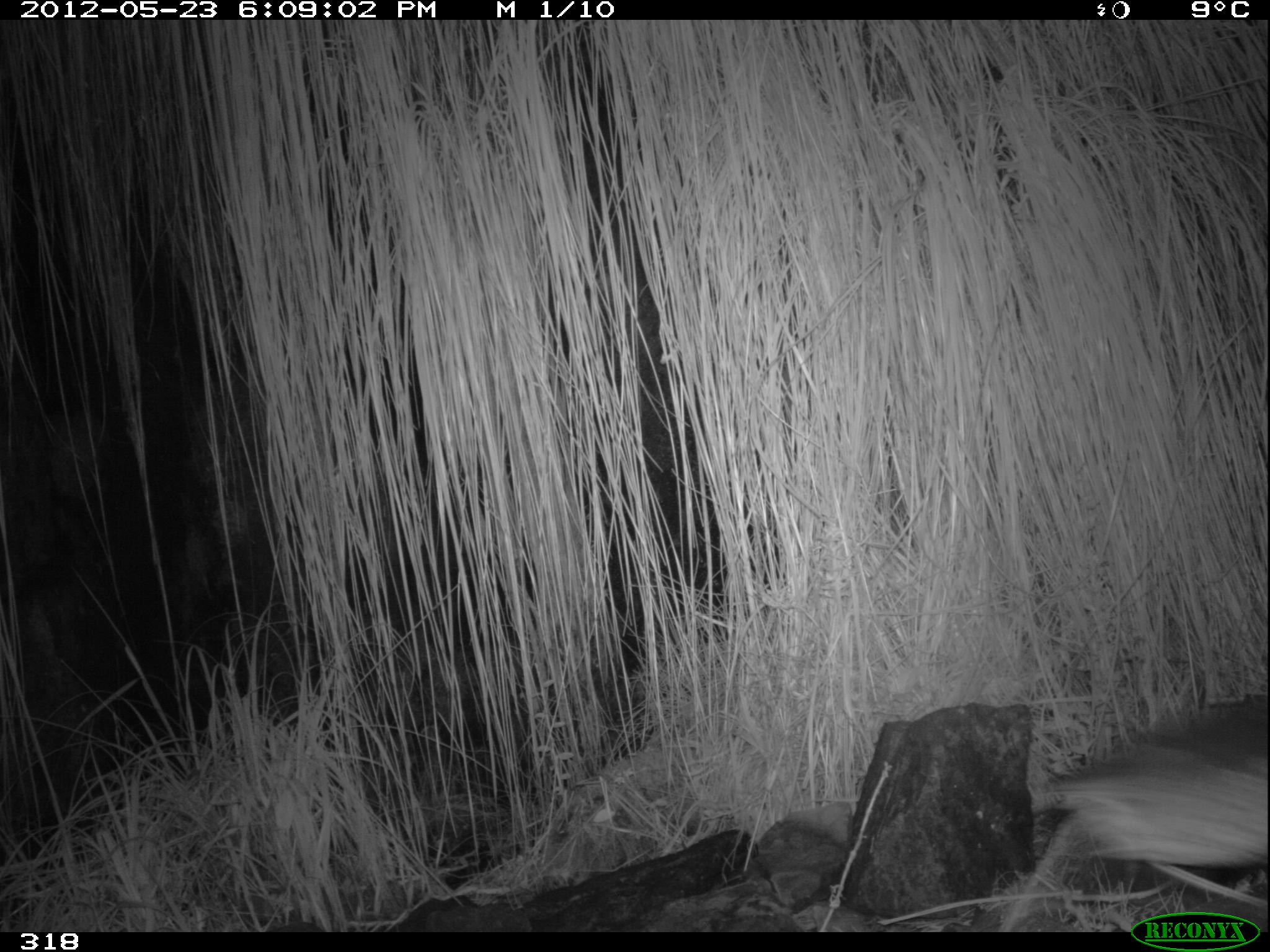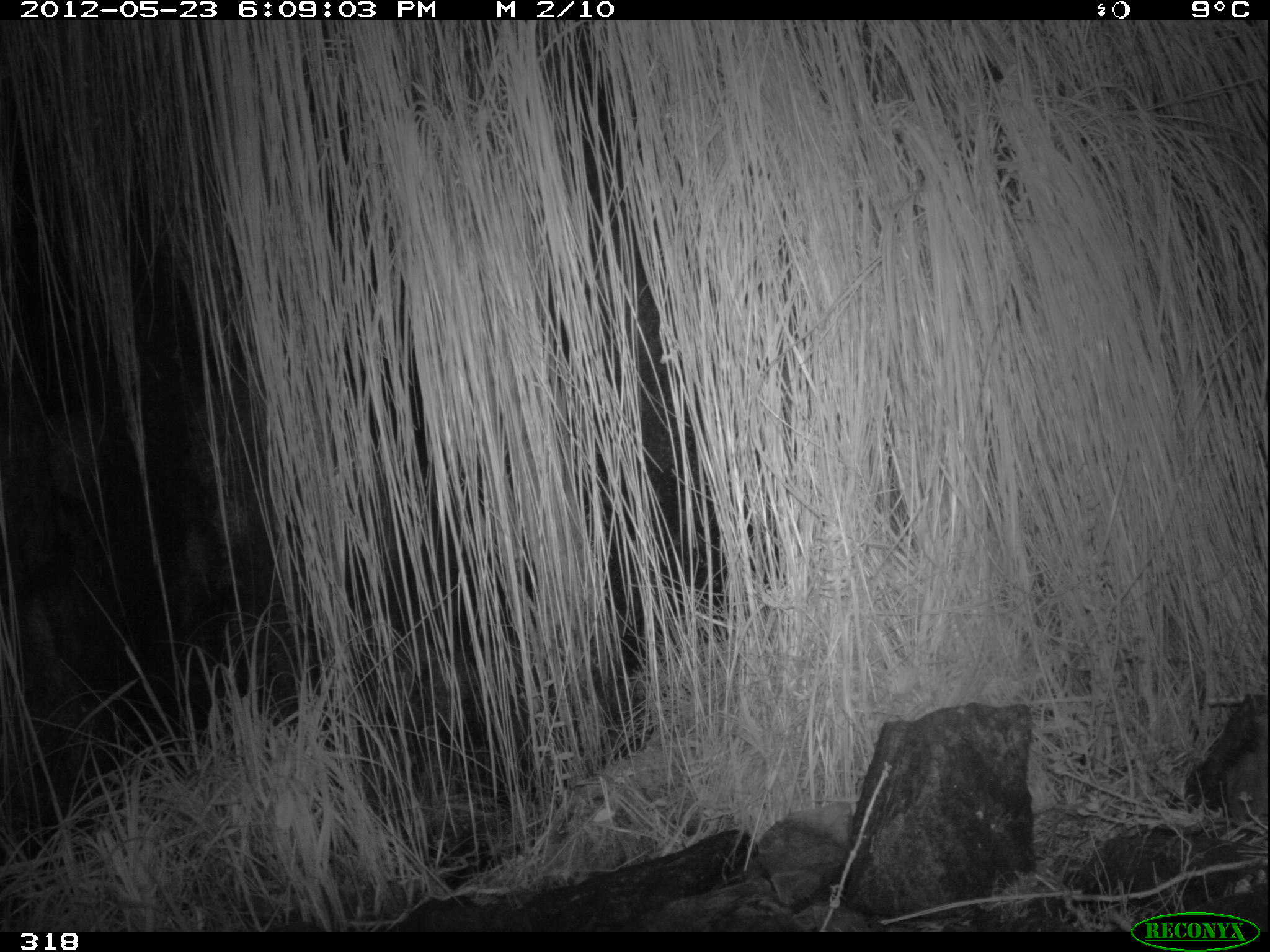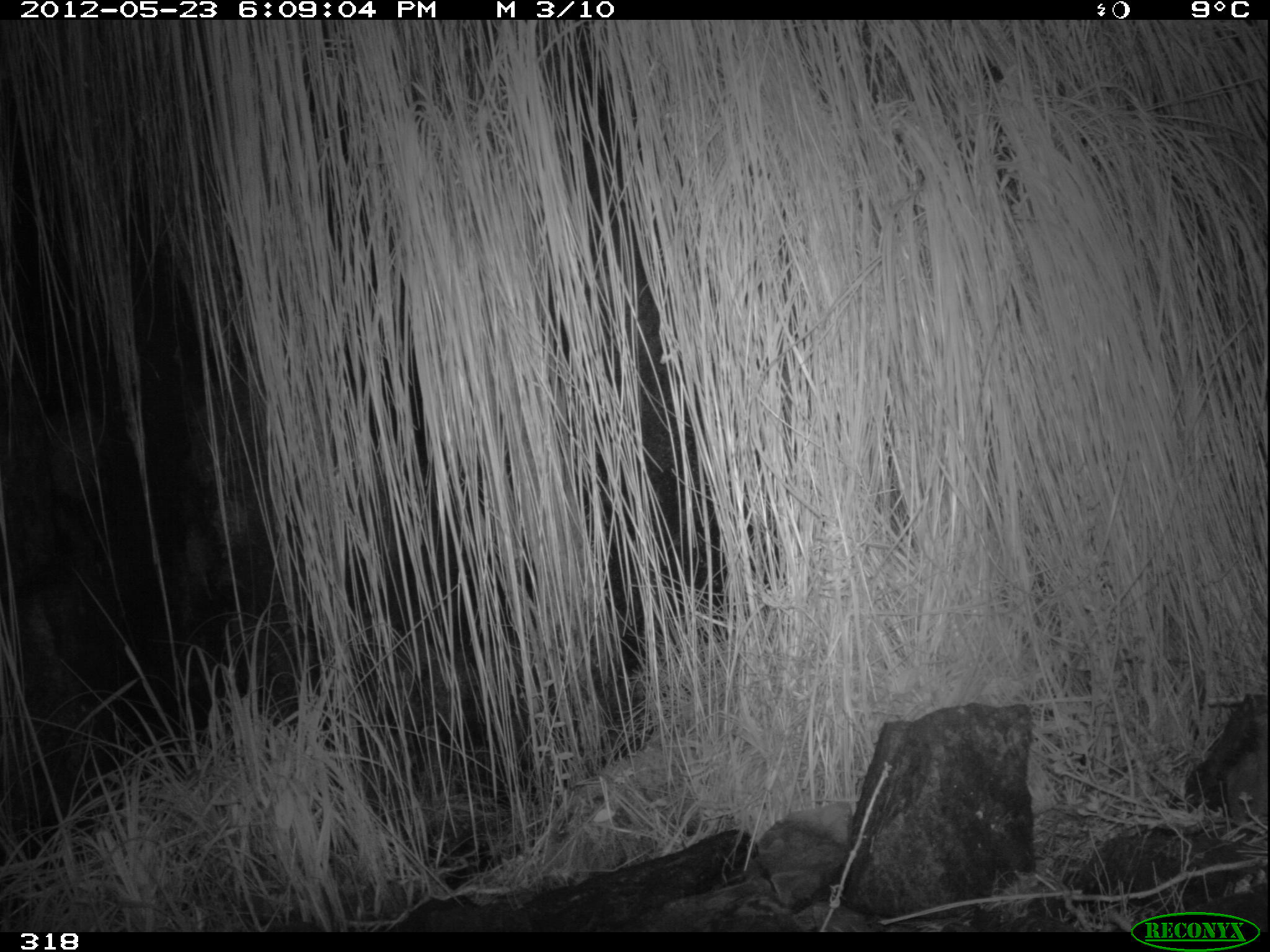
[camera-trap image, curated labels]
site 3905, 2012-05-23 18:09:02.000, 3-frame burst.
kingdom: Animalia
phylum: Chordata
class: Aves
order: Passeriformes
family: Grallariidae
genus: Grallaria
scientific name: Grallaria andicolus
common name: stripe-headed antpitta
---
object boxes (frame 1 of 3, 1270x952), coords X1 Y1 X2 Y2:
grallaria andicolus: 1021 696 1269 919